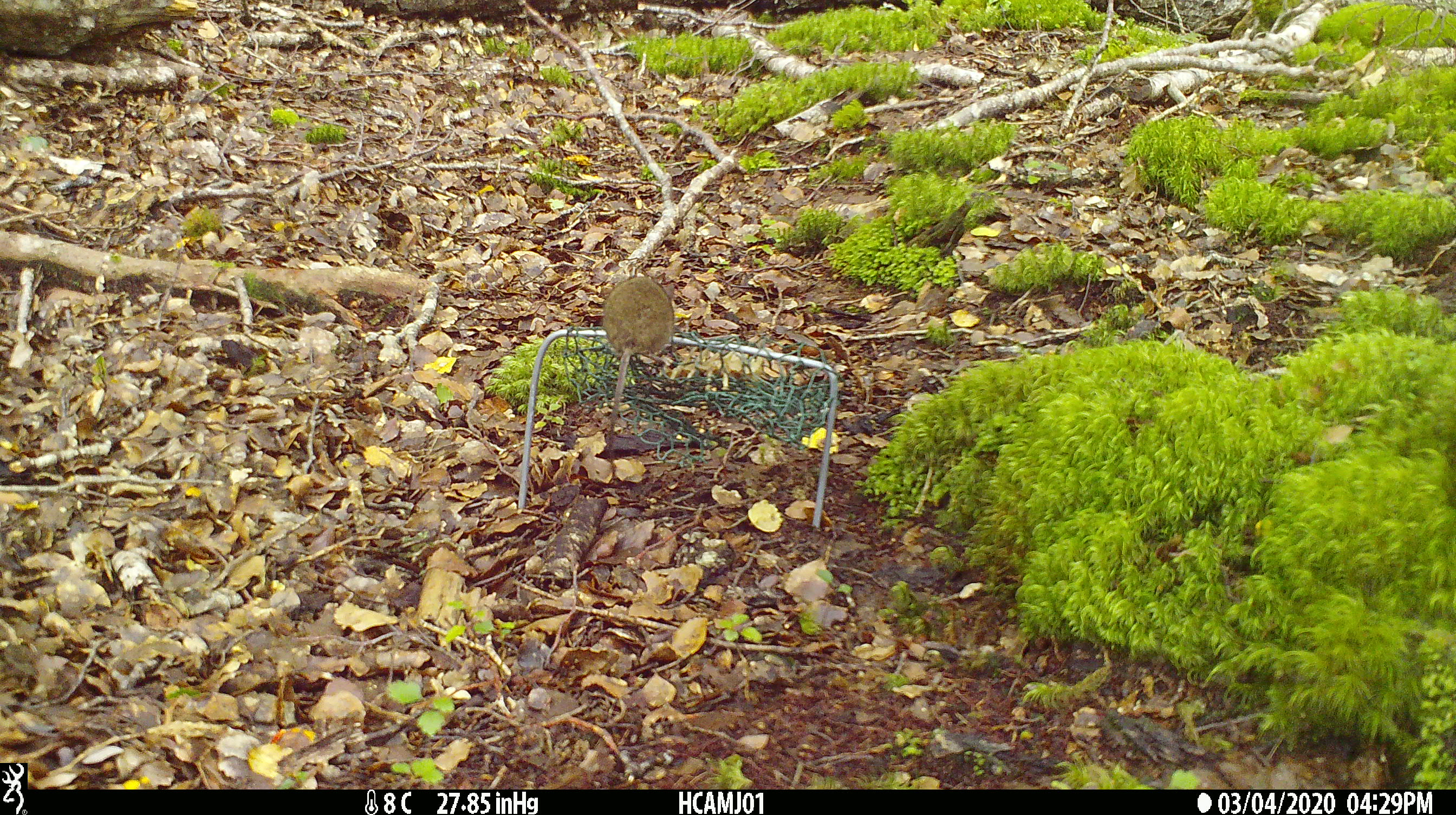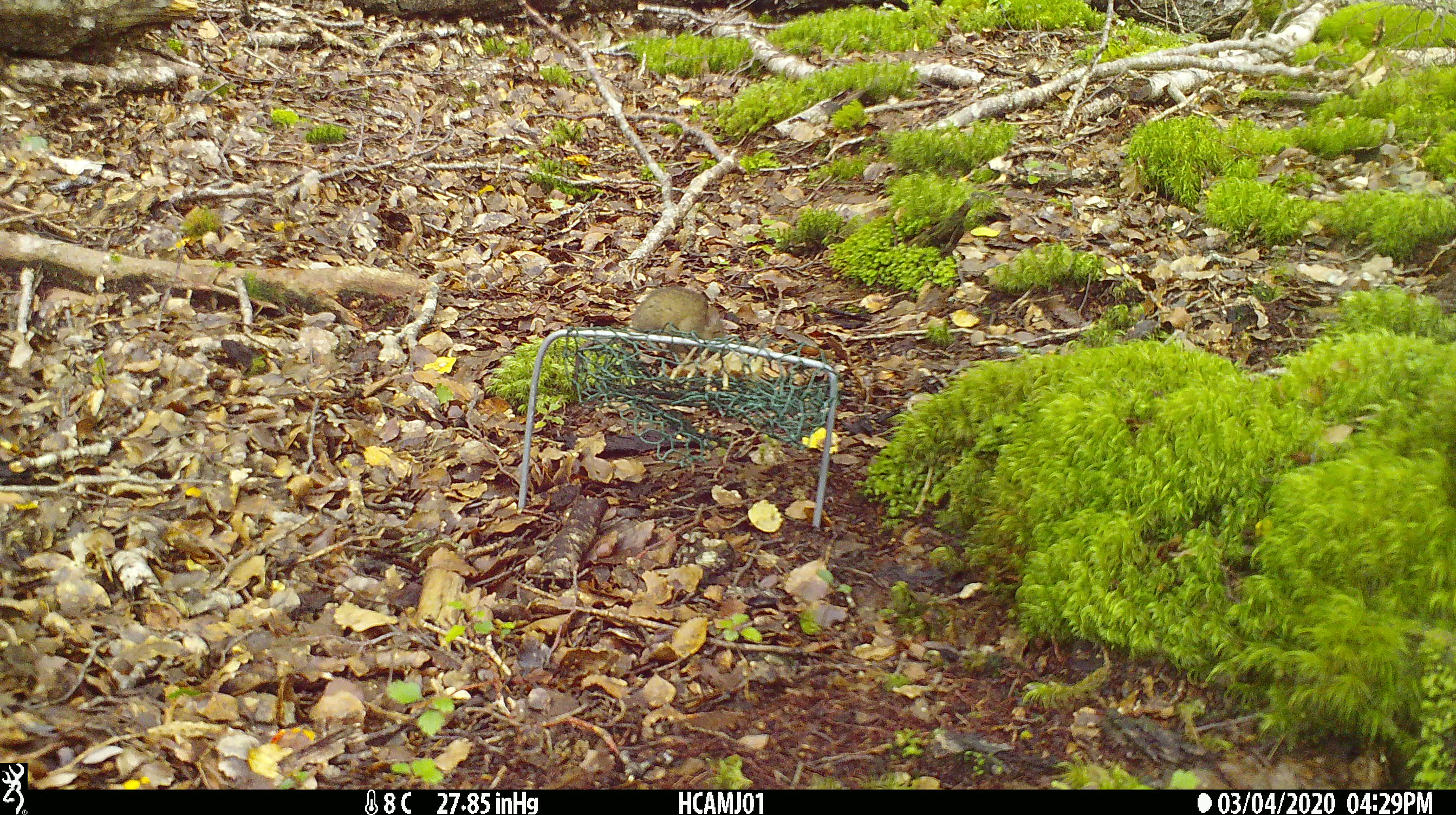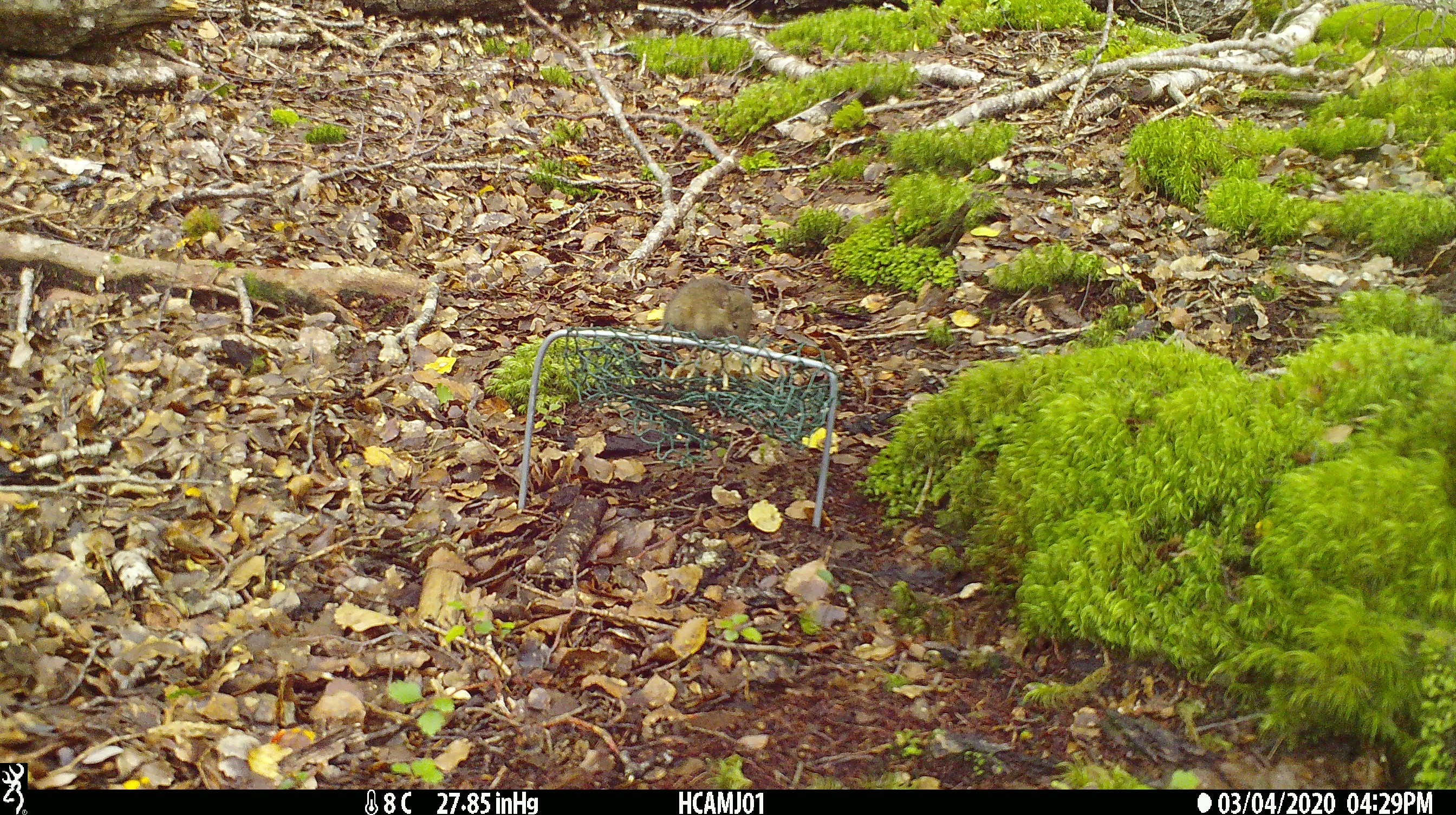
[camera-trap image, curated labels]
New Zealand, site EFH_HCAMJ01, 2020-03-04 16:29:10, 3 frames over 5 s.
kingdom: Animalia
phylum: Chordata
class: Mammalia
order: Rodentia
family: Muridae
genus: Mus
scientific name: Mus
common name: mouse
Mouse (Mus).